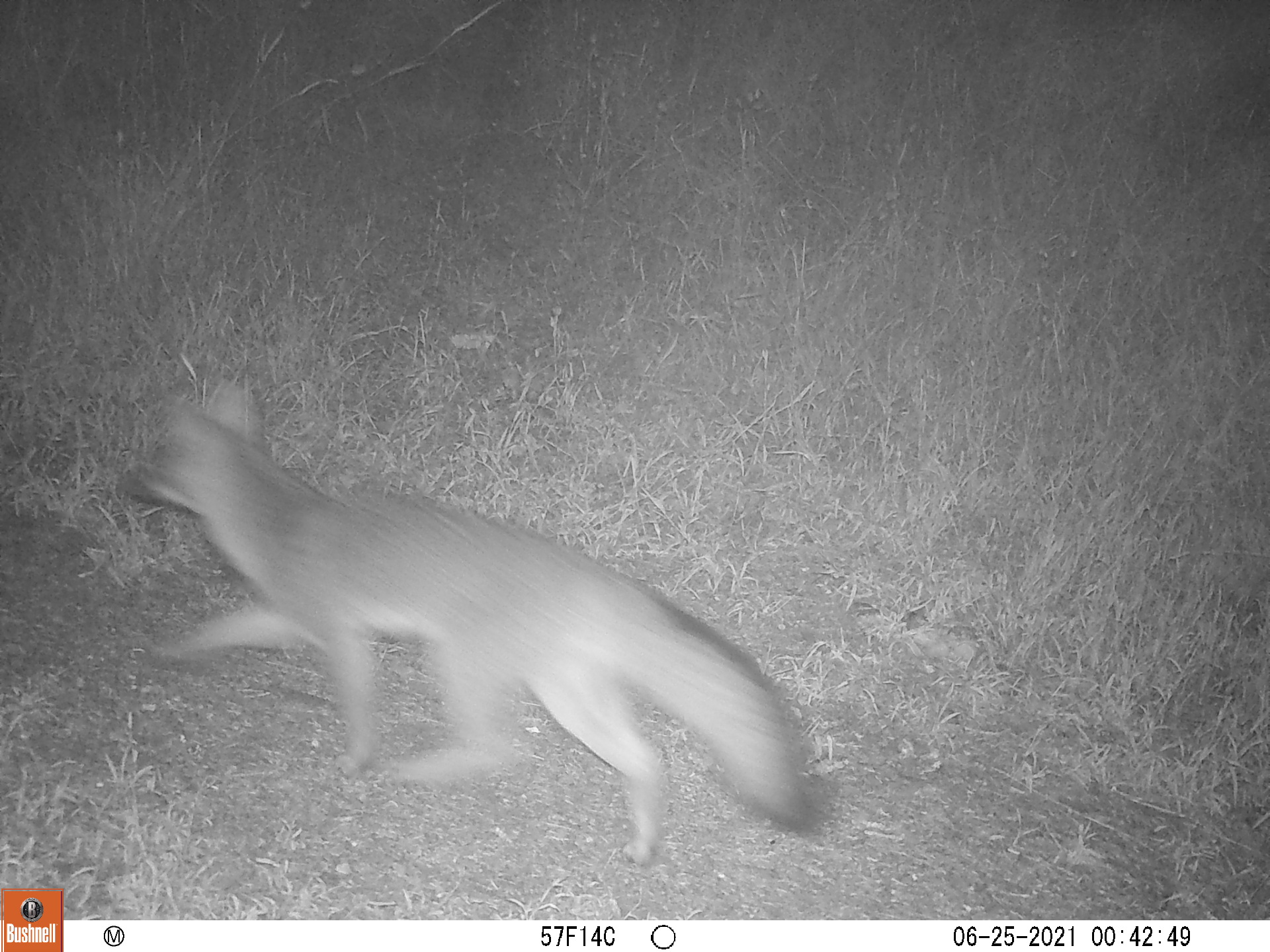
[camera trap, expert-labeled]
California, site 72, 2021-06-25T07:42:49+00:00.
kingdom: Animalia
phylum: Chordata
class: Mammalia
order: Carnivora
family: Canidae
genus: Urocyon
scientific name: Urocyon cinereoargenteus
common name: gray fox